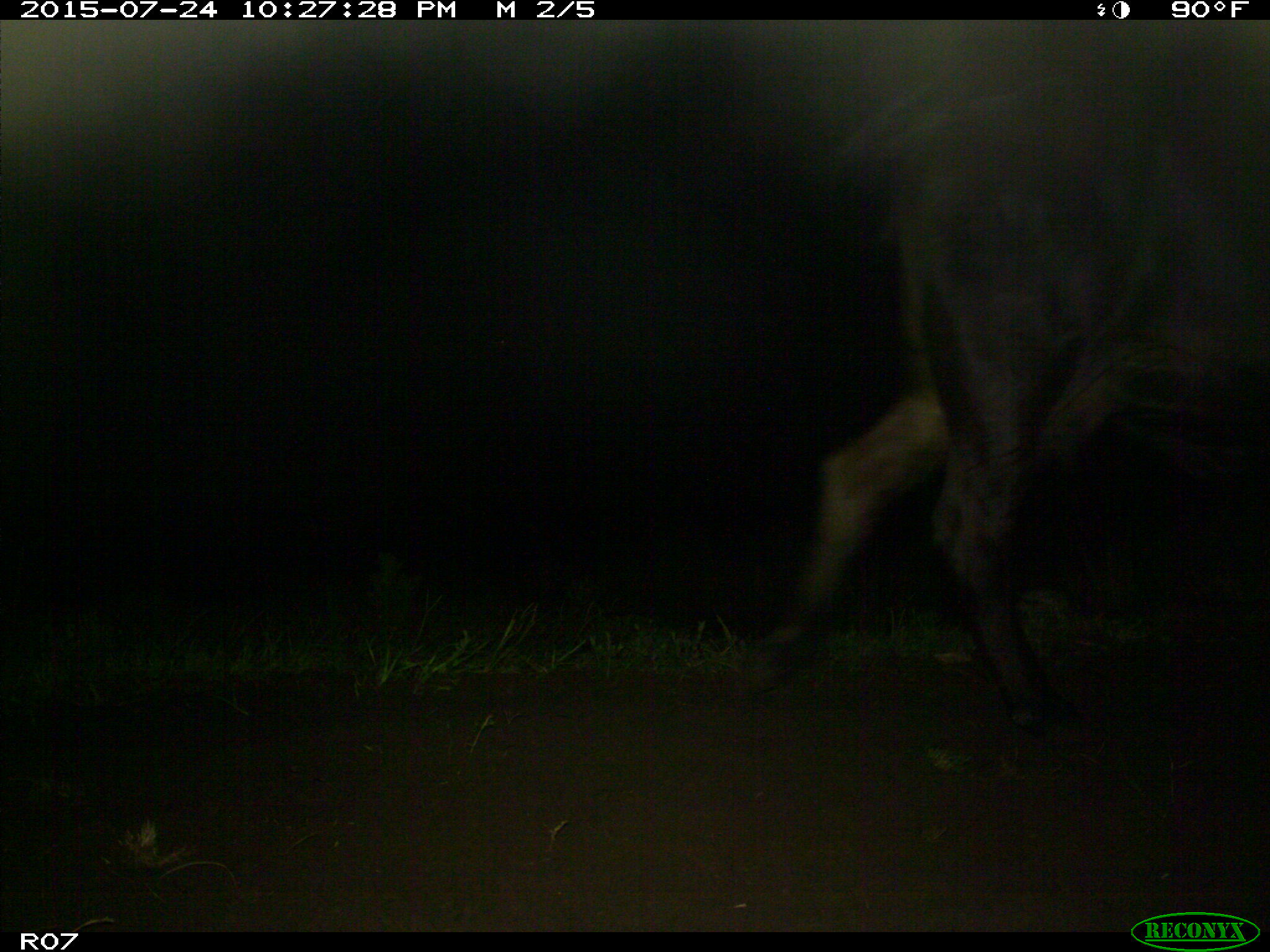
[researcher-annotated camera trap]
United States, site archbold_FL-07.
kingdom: Animalia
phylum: Chordata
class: Mammalia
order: Artiodactyla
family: Bovidae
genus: Bos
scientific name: Bos taurus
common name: domestic cow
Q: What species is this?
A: Bos taurus (domestic cow).